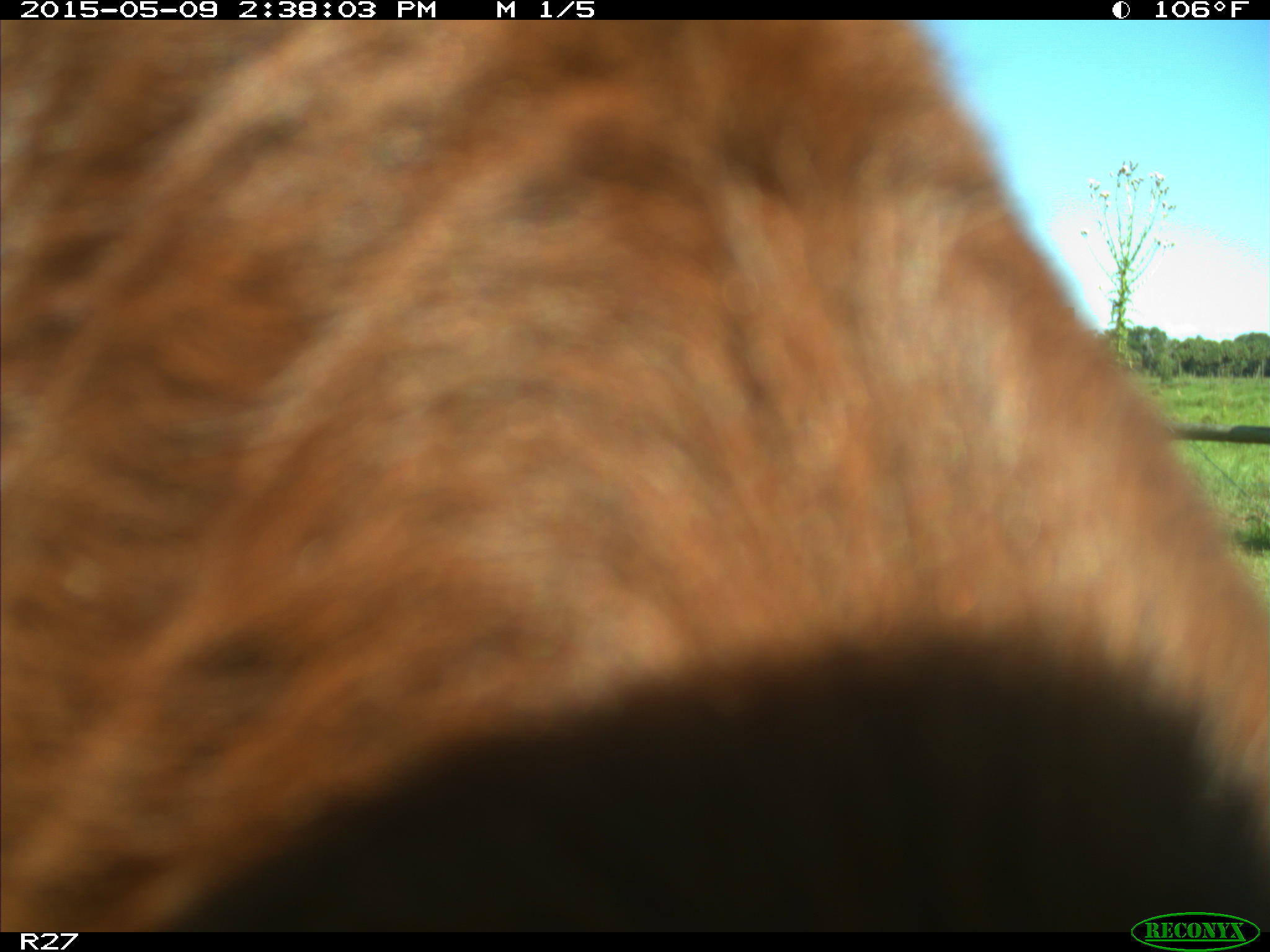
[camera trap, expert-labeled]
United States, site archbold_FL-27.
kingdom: Animalia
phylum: Chordata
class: Mammalia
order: Artiodactyla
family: Bovidae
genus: Bos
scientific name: Bos taurus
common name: domestic cow